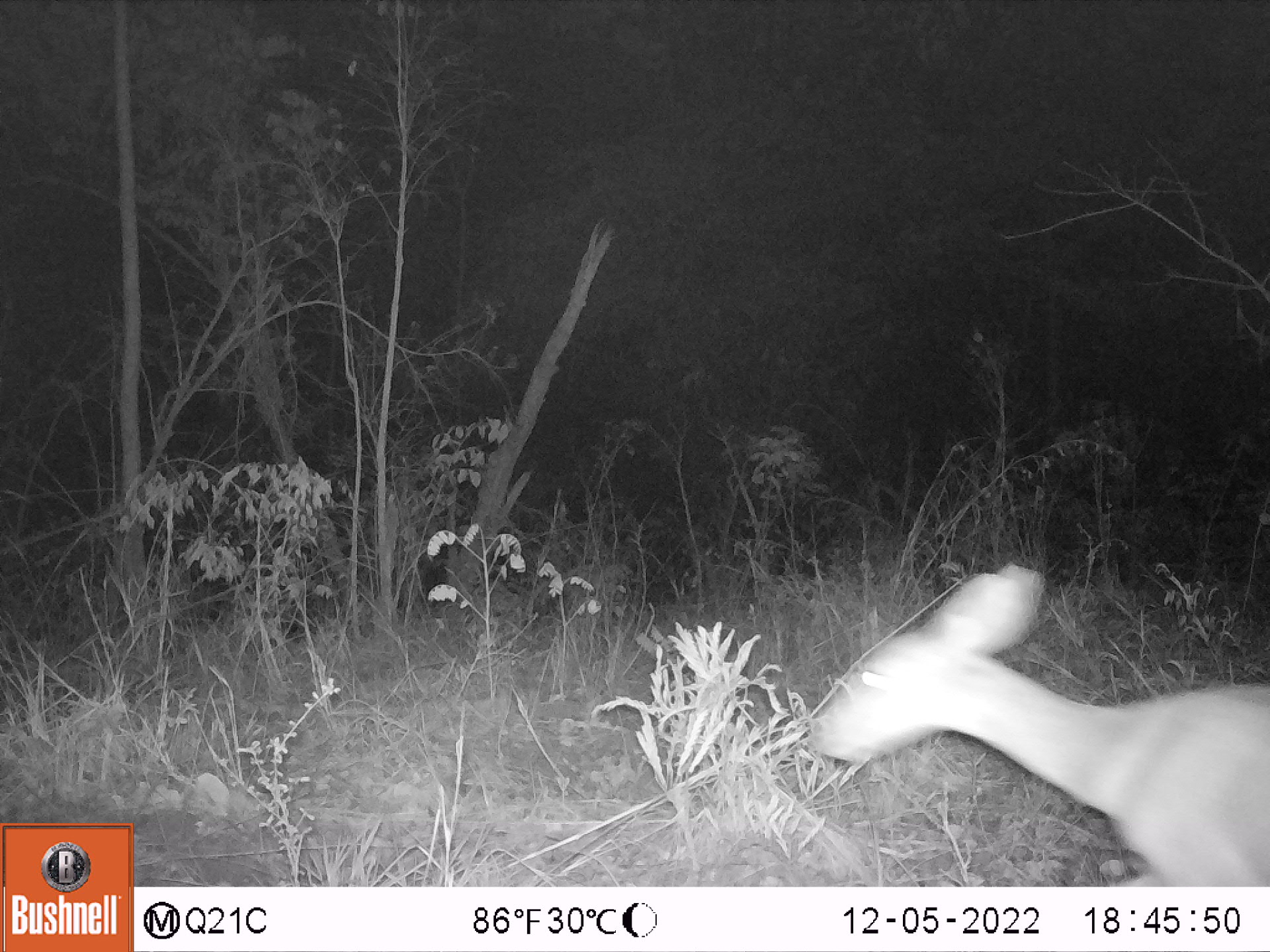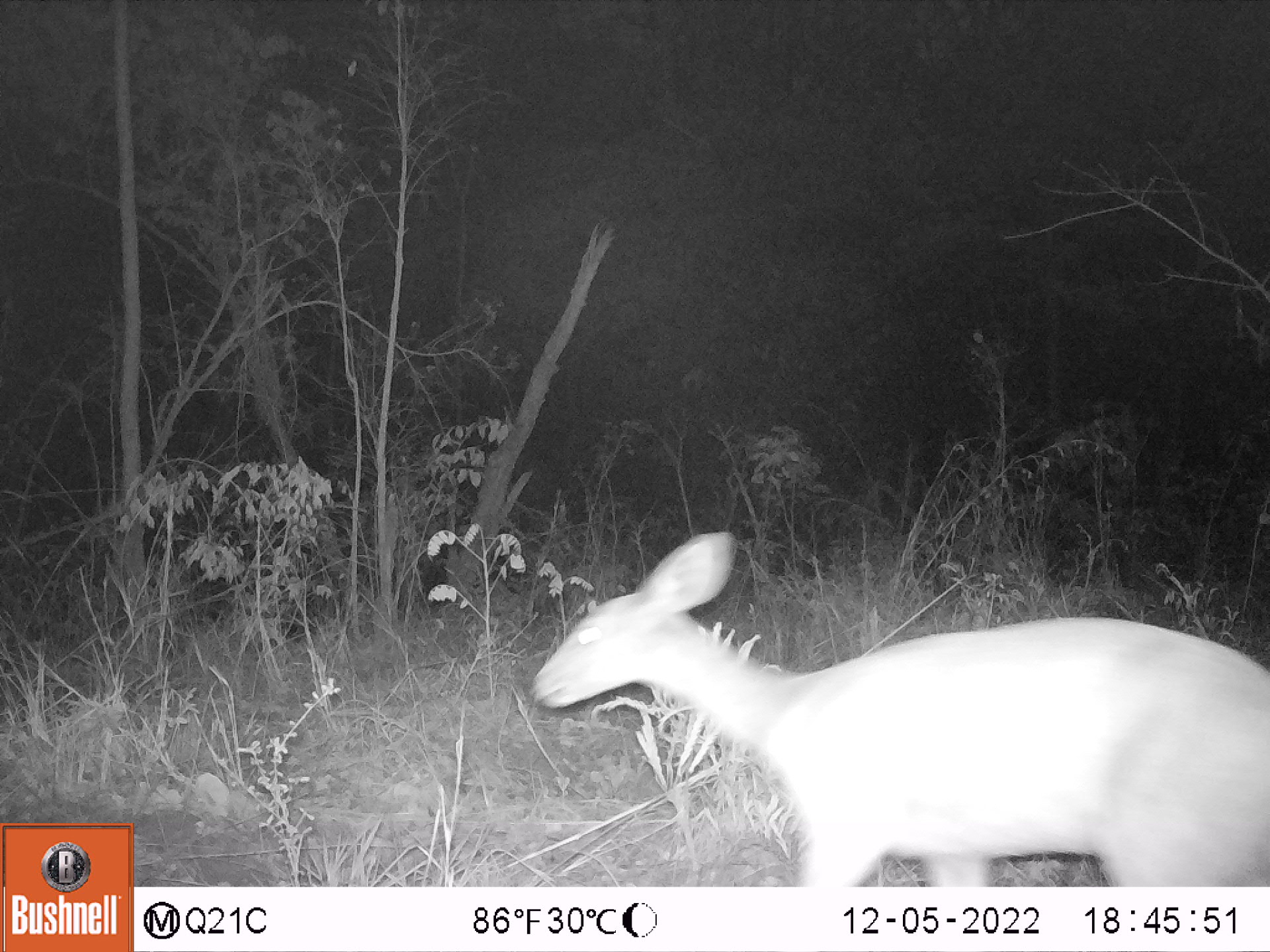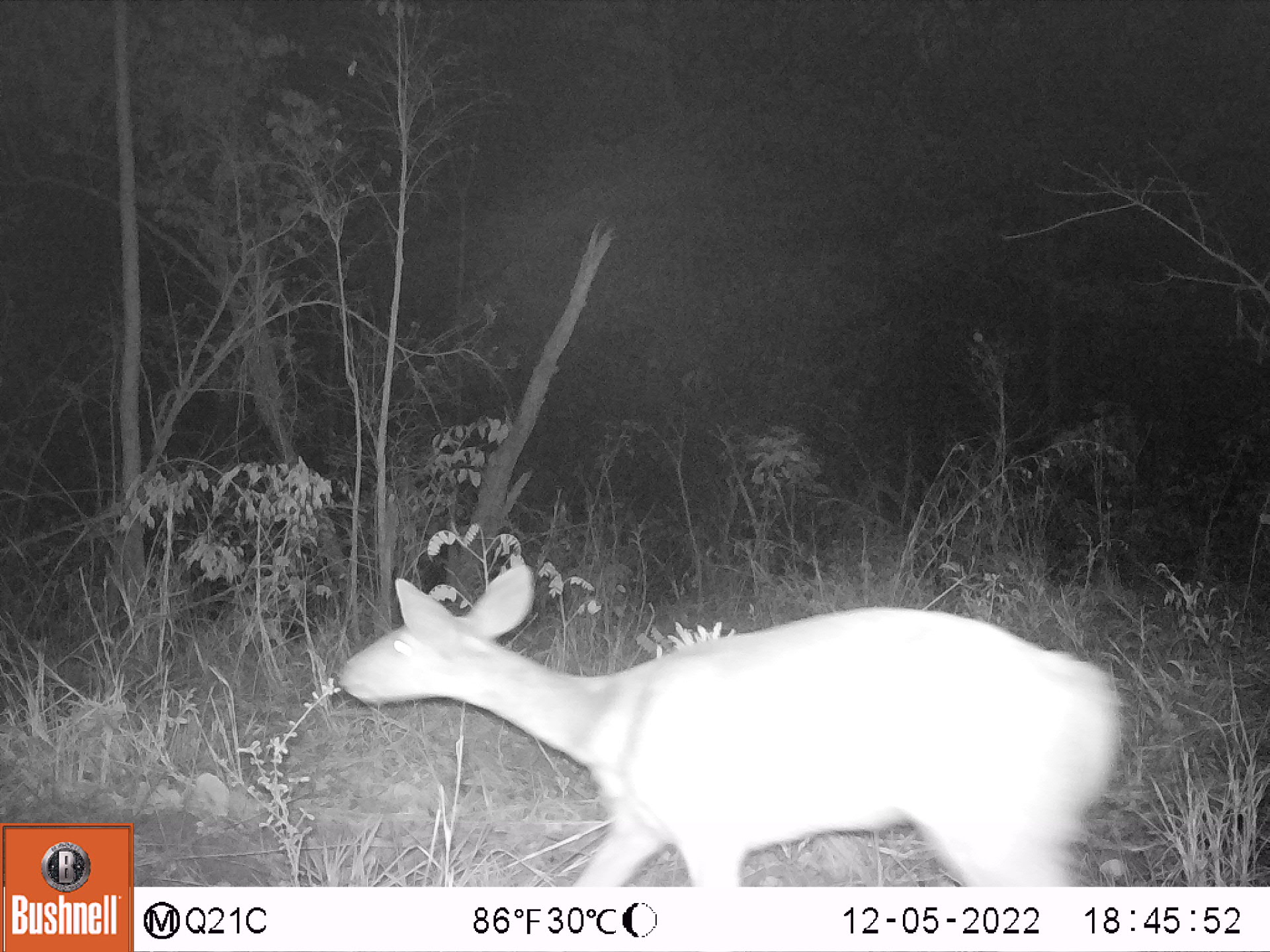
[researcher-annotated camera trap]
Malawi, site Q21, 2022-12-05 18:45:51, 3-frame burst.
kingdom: Animalia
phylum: Chordata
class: Mammalia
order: Artiodactyla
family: Bovidae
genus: Tragelaphus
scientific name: Tragelaphus sylvaticus sylvaticus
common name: cape bushbuck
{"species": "cape bushbuck (Tragelaphus sylvaticus sylvaticus)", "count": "1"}